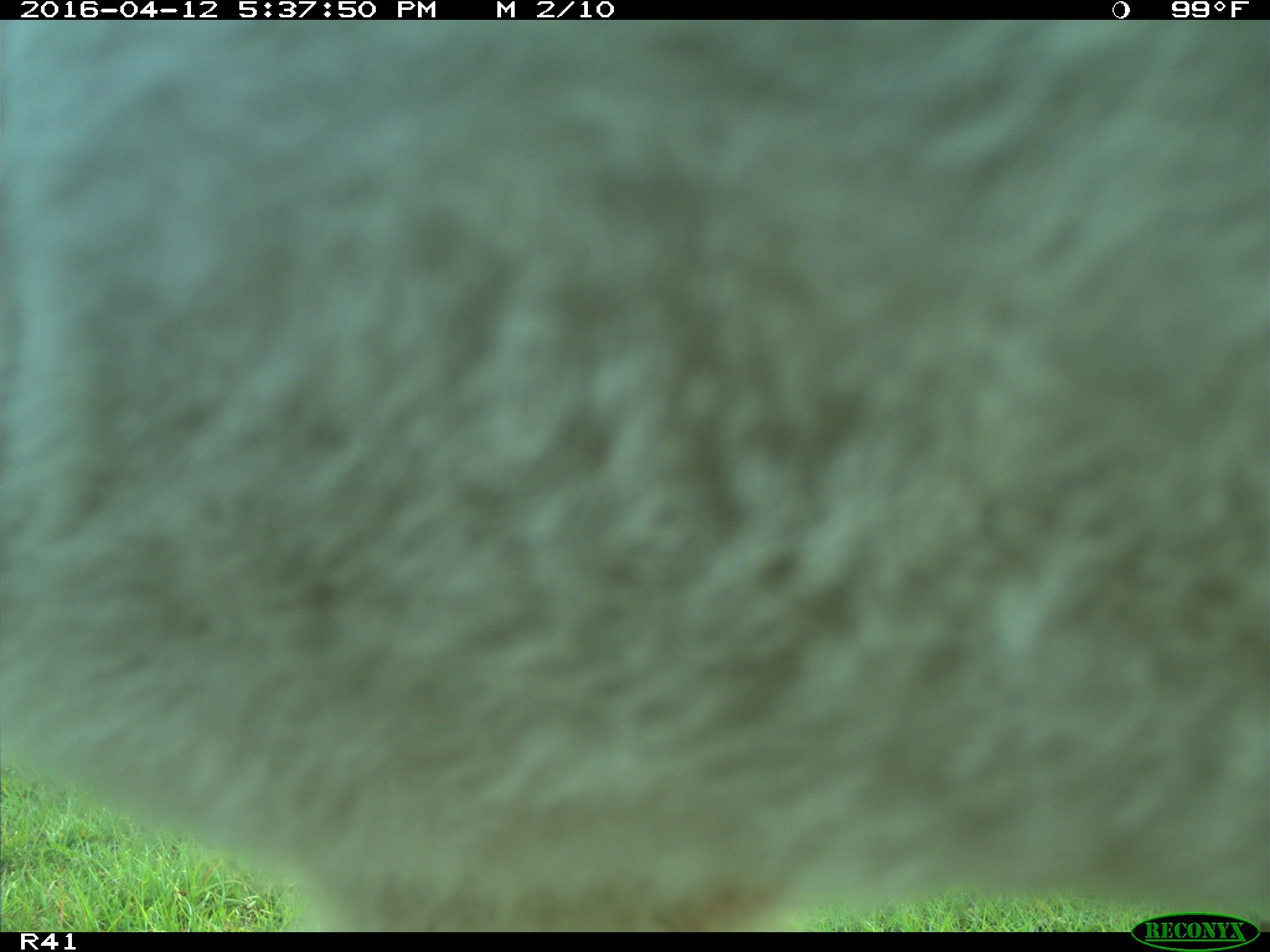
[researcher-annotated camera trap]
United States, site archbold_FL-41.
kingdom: Animalia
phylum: Chordata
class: Mammalia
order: Artiodactyla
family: Bovidae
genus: Bos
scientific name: Bos taurus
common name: domestic cow